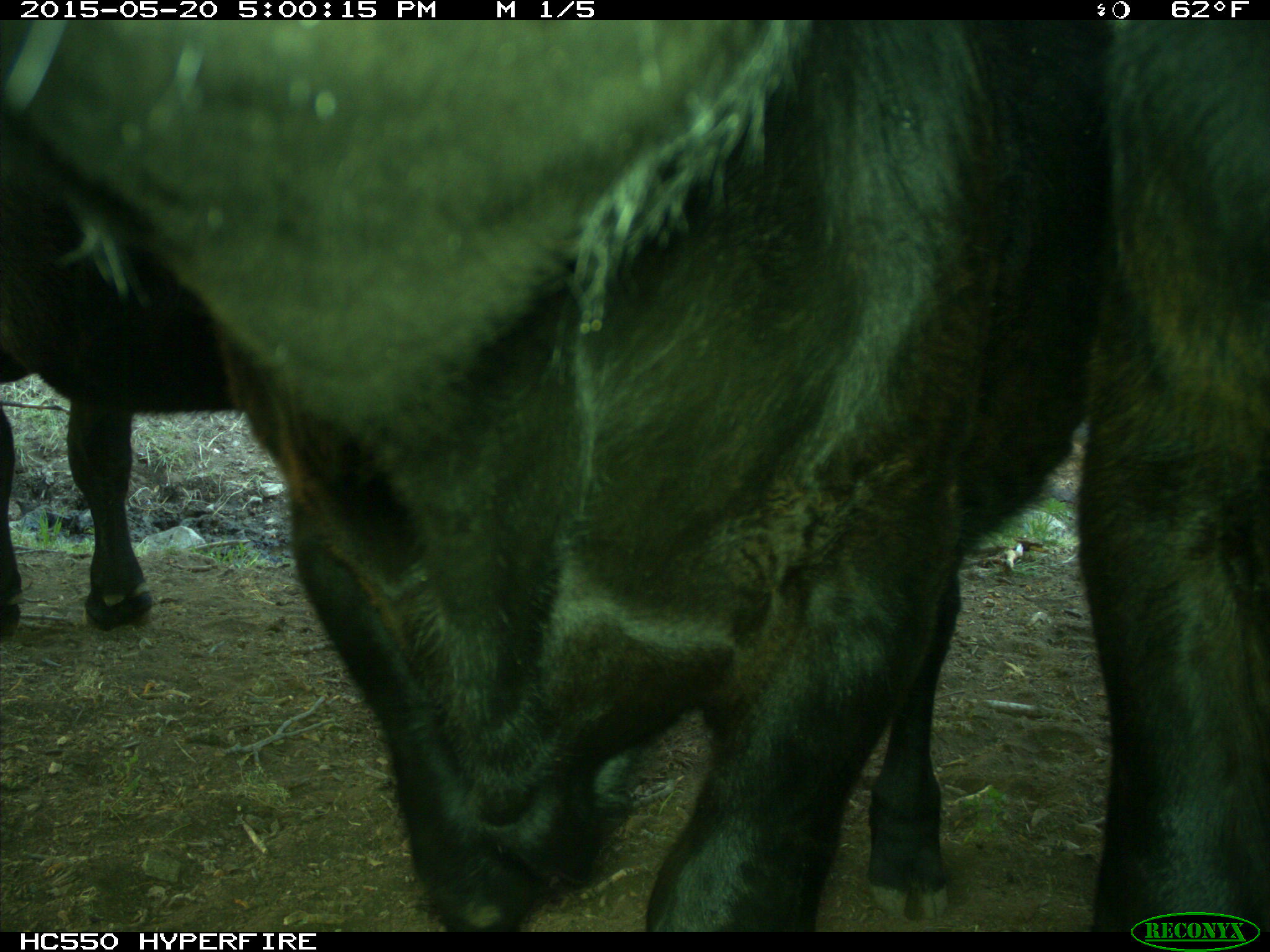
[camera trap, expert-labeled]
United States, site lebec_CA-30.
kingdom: Animalia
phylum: Chordata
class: Mammalia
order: Artiodactyla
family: Bovidae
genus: Bos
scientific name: Bos taurus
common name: domestic cow